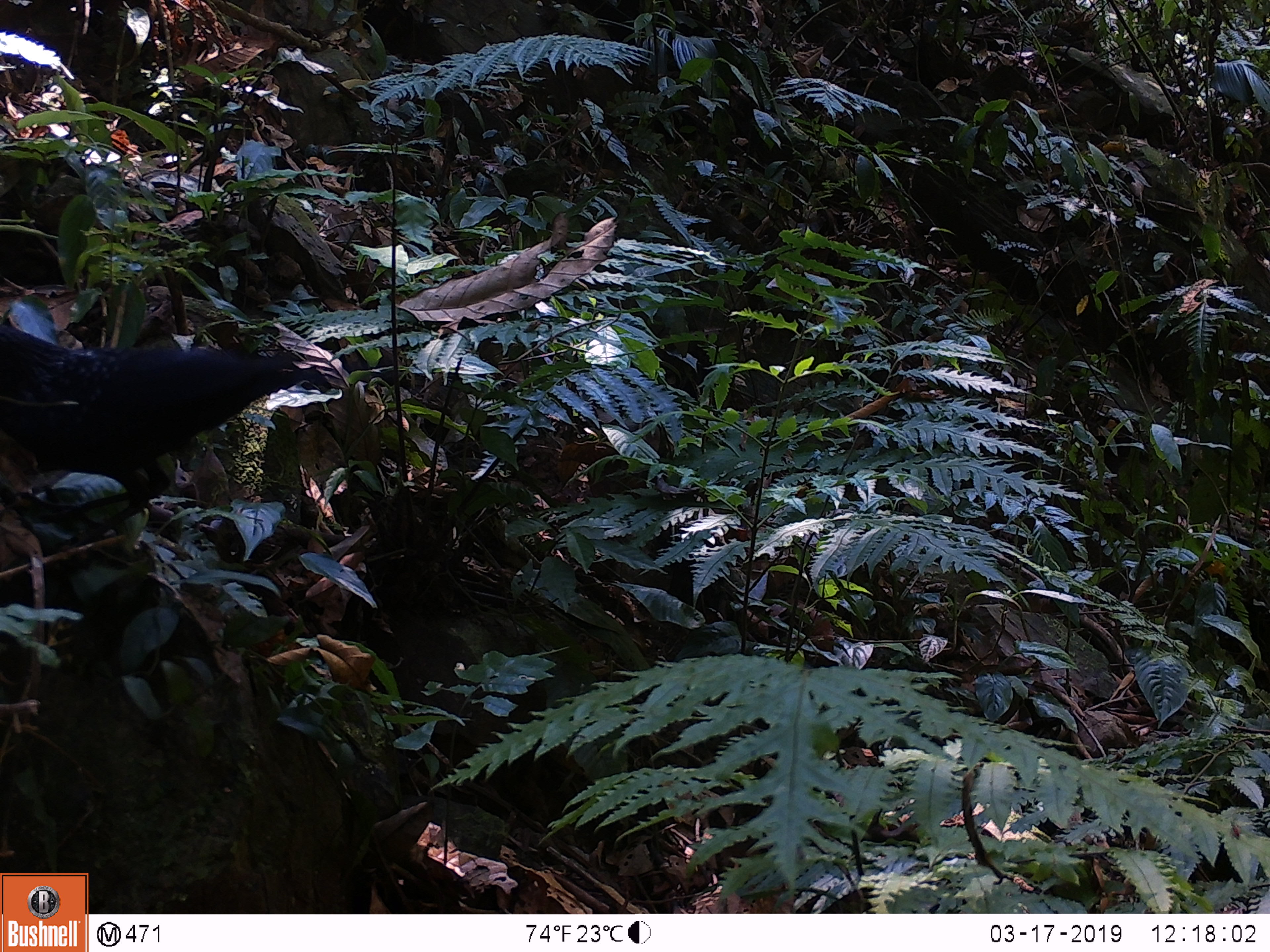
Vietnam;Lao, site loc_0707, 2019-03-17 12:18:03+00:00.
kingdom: Animalia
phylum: Chordata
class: Aves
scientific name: Aves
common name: bird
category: unidentified bird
Unidentified bird (bird) (Aves). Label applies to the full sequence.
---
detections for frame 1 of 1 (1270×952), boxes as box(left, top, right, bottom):
unidentified bird: box(0, 322, 326, 548)